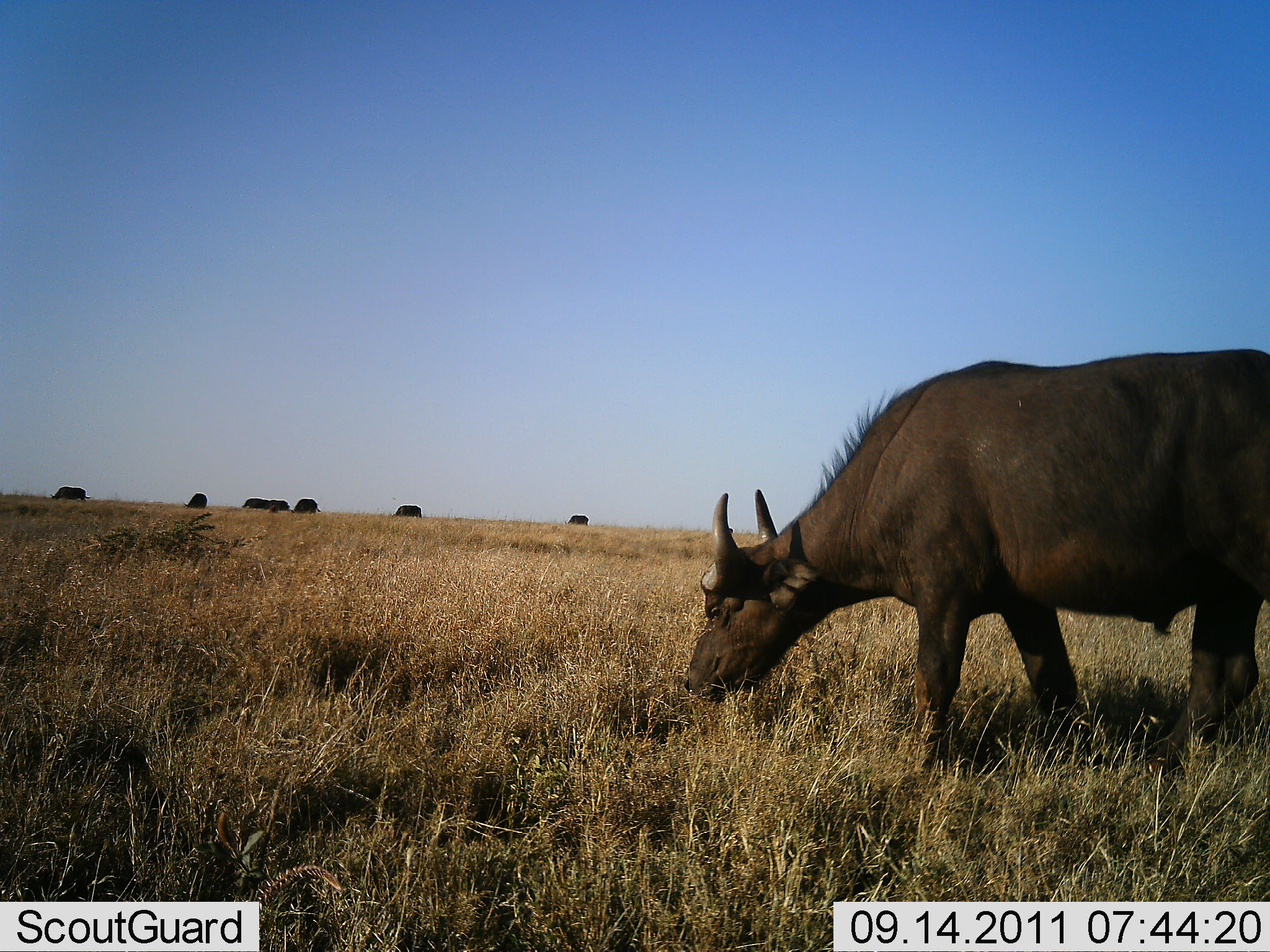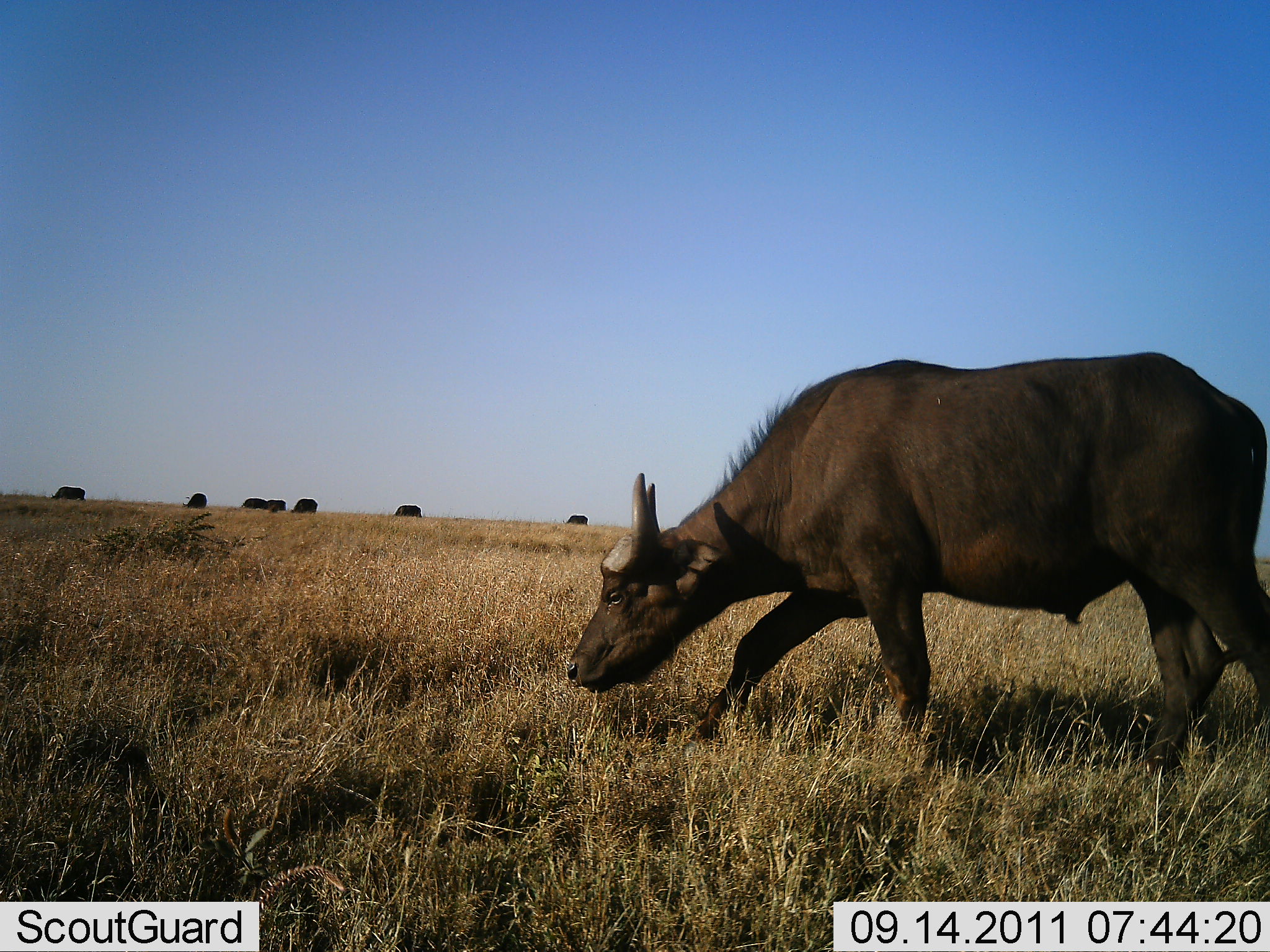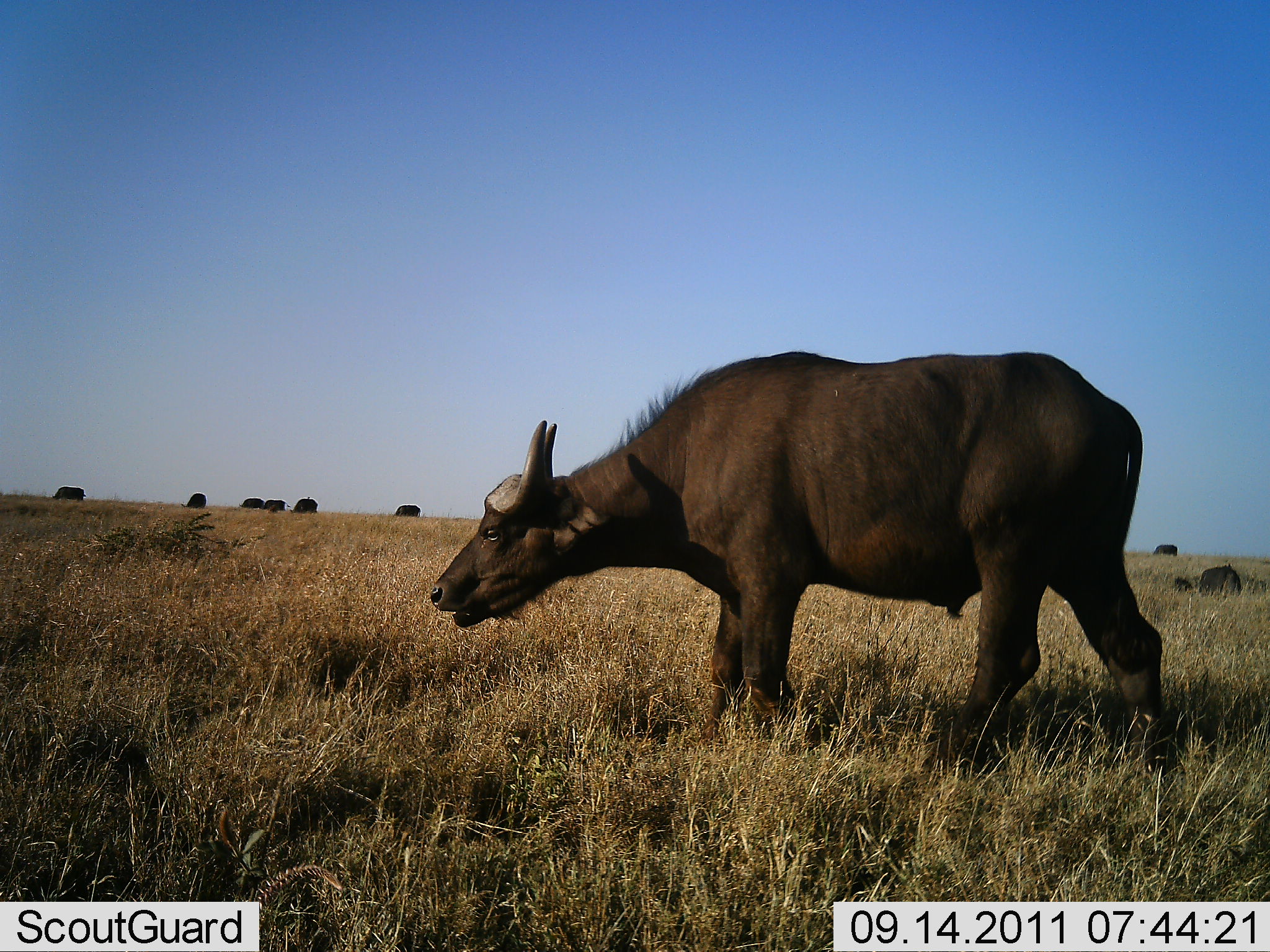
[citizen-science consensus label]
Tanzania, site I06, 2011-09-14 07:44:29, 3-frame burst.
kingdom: Animalia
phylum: Chordata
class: Mammalia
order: Artiodactyla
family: Bovidae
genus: Syncerus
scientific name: Syncerus caffer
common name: cape buffalo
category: buffalo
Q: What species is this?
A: Buffalo (cape buffalo) (Syncerus caffer).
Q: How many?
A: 10.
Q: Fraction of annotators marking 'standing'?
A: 50%.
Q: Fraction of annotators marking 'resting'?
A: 17%.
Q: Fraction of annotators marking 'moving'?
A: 75%.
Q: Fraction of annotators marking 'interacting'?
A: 0%.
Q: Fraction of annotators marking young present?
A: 8%.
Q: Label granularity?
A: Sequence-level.